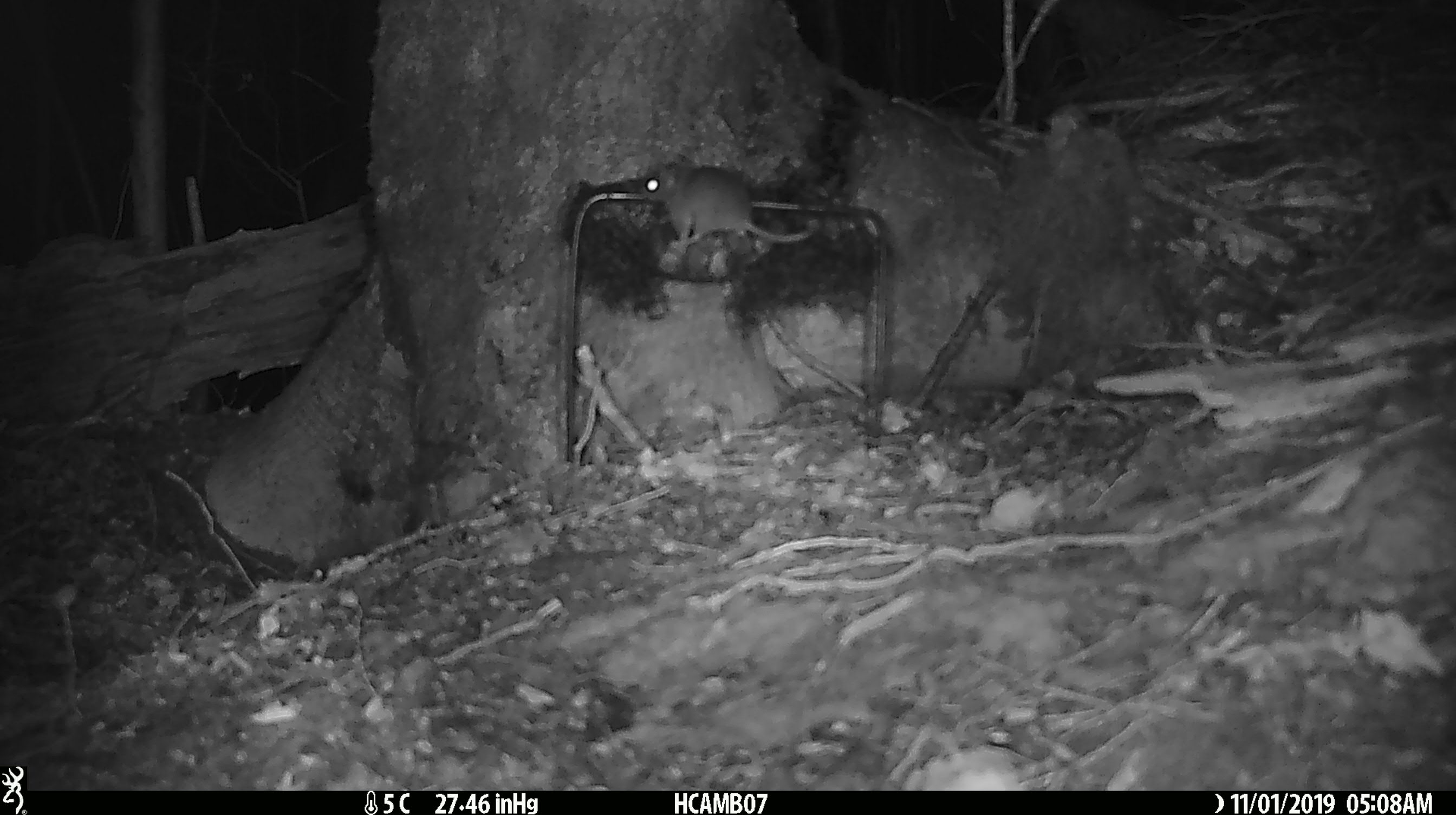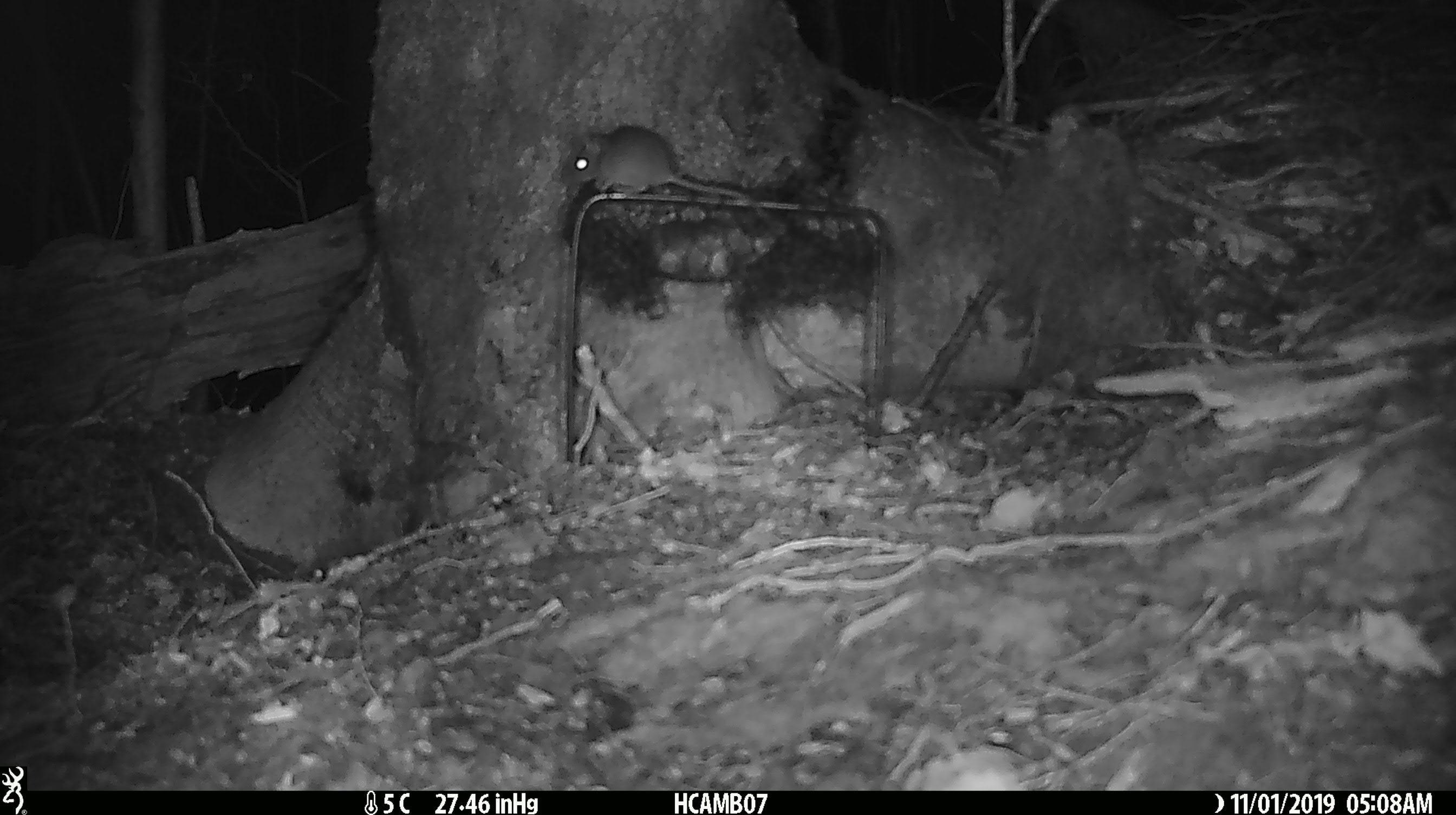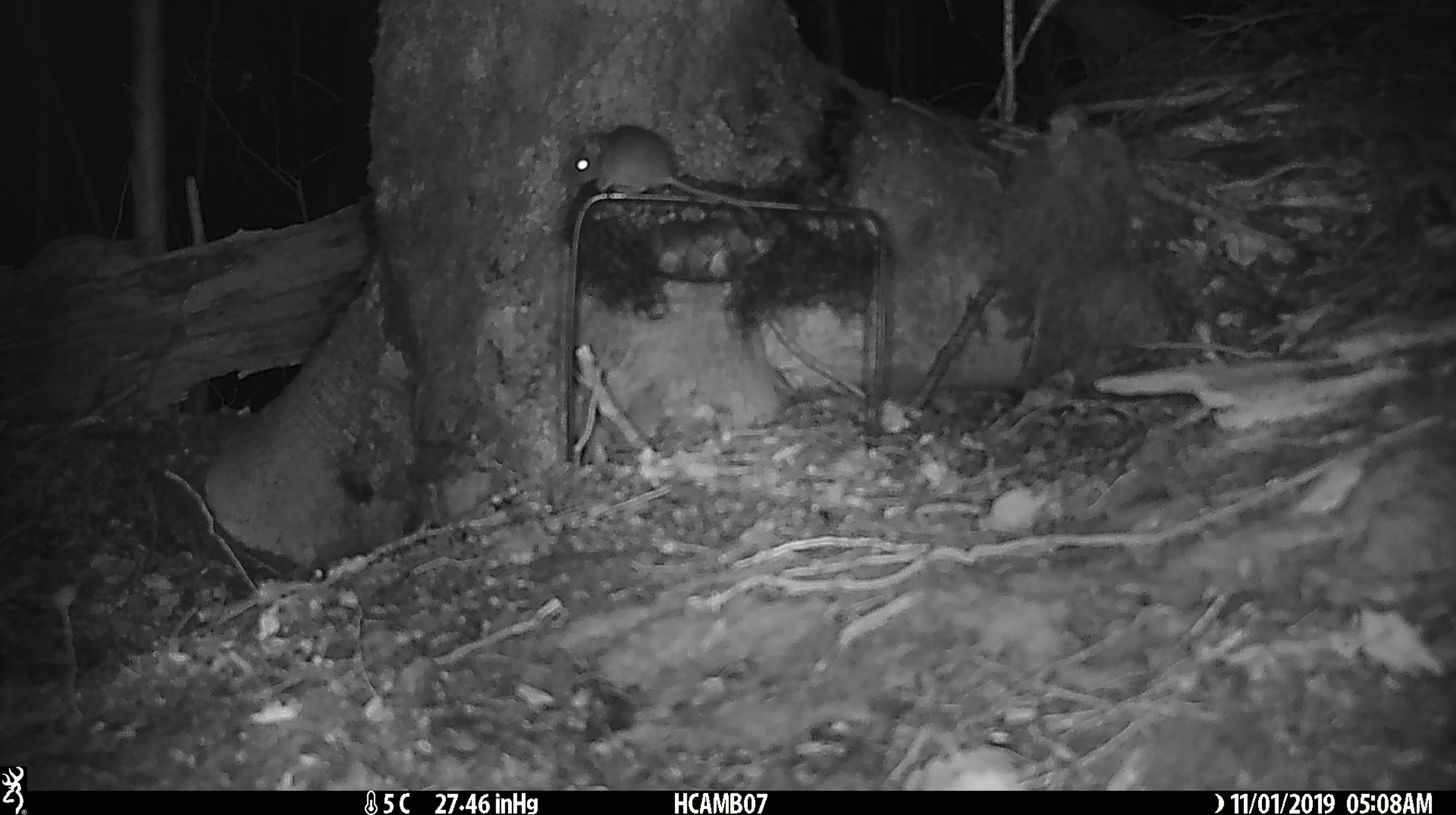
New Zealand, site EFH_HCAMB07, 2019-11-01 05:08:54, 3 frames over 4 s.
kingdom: Animalia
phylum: Chordata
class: Mammalia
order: Rodentia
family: Muridae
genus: Mus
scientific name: Mus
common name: mouse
Mouse (Mus).